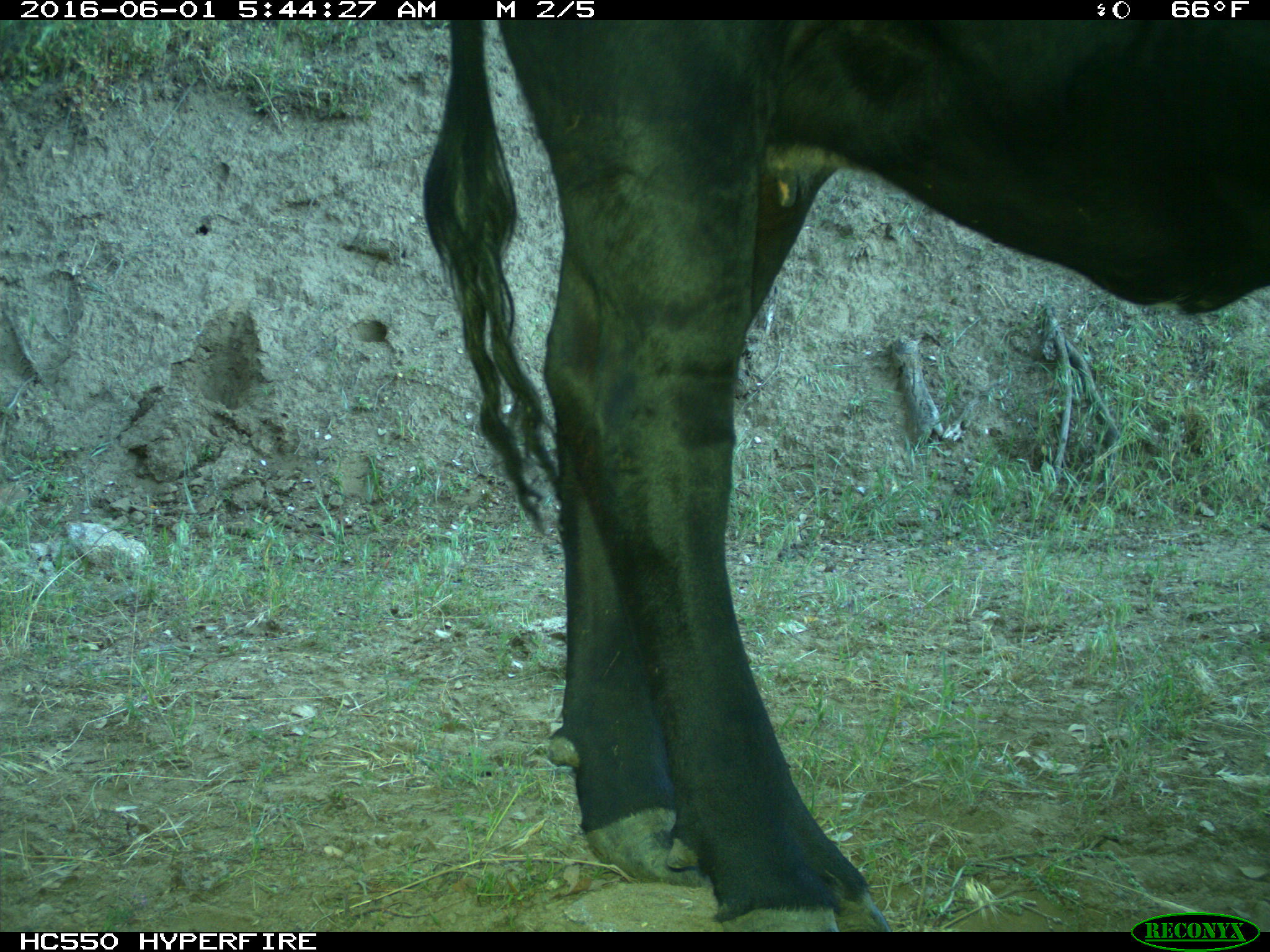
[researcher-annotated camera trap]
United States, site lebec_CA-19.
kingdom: Animalia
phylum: Chordata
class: Mammalia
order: Artiodactyla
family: Bovidae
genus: Bos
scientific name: Bos taurus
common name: domestic cow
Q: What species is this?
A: Bos taurus (domestic cow).